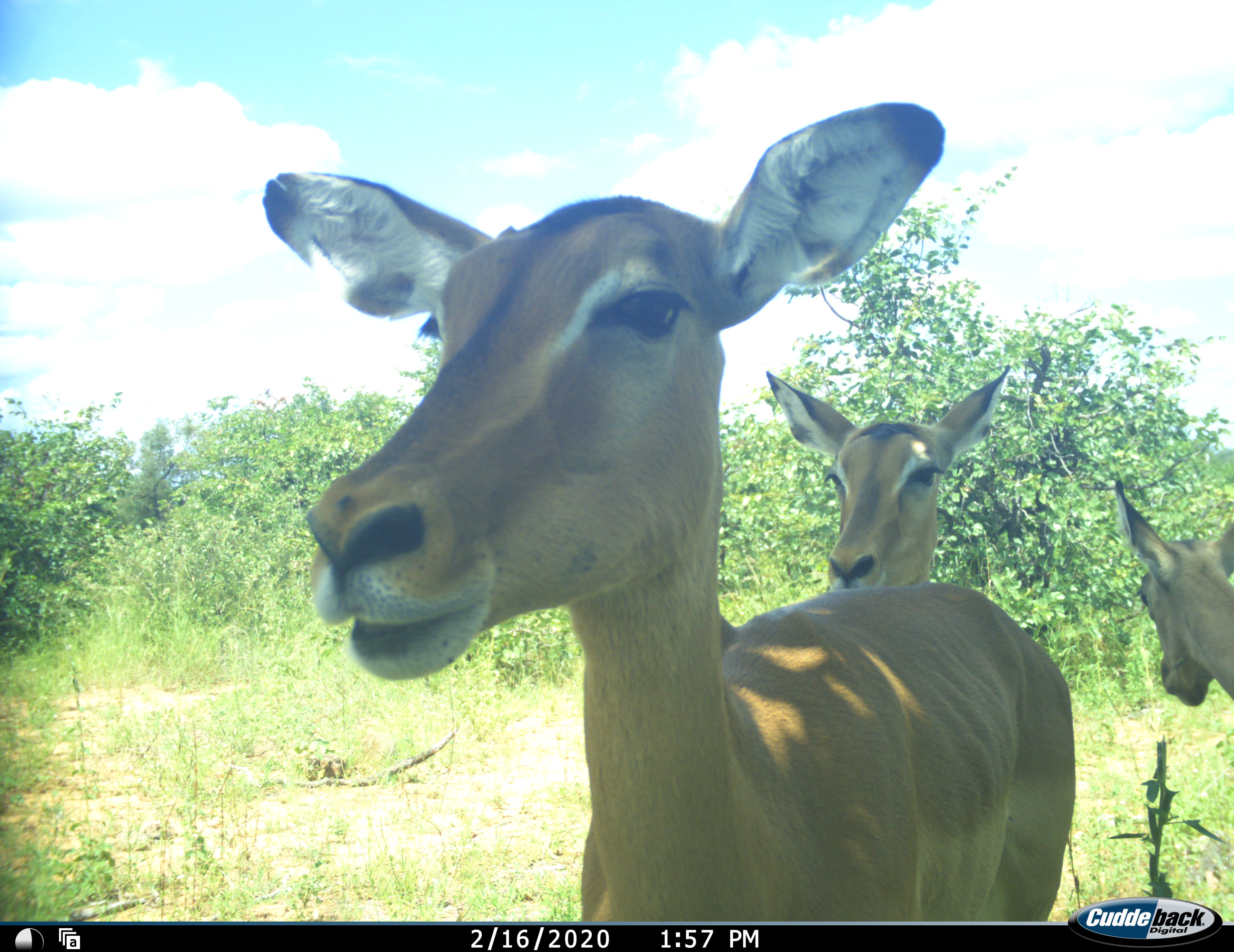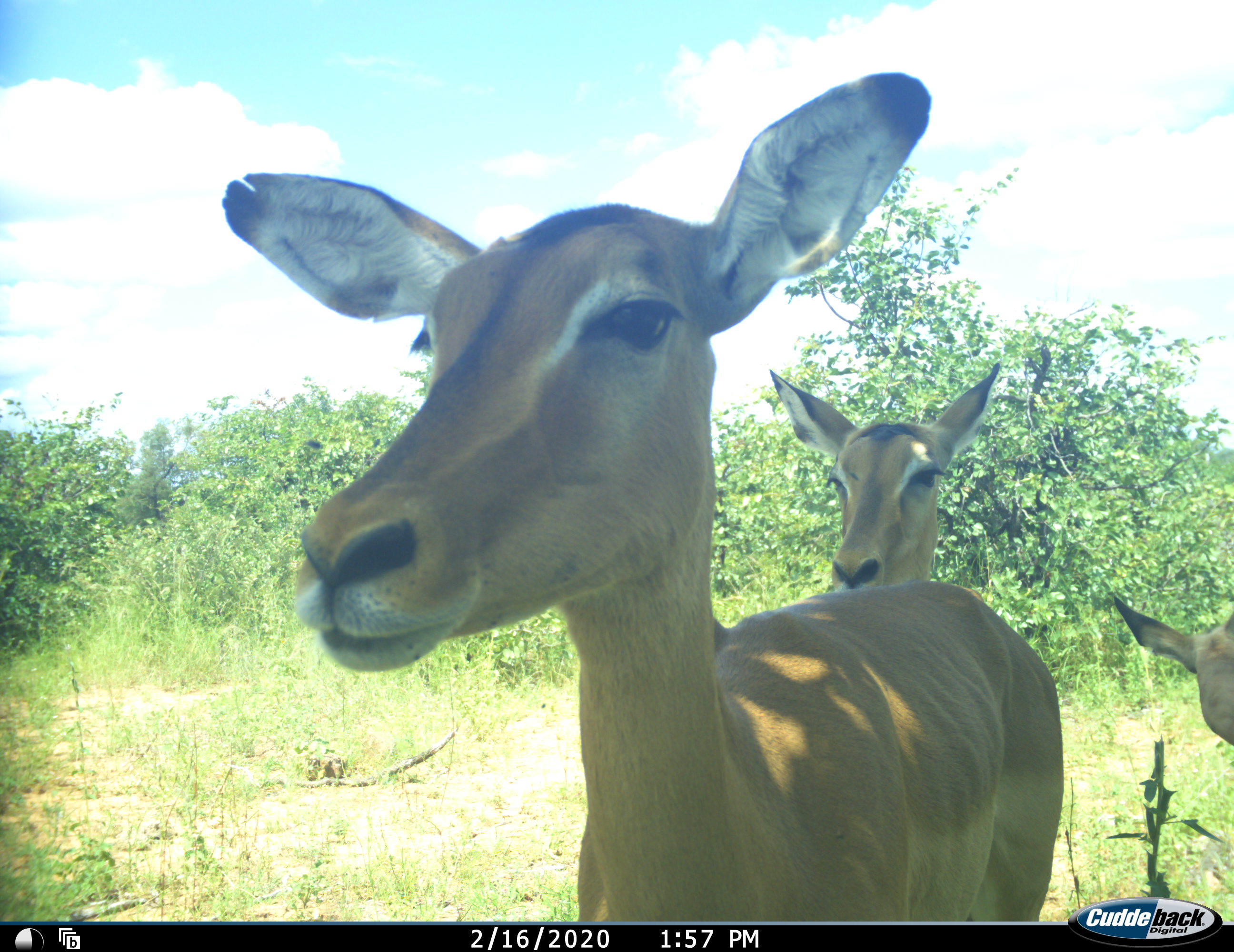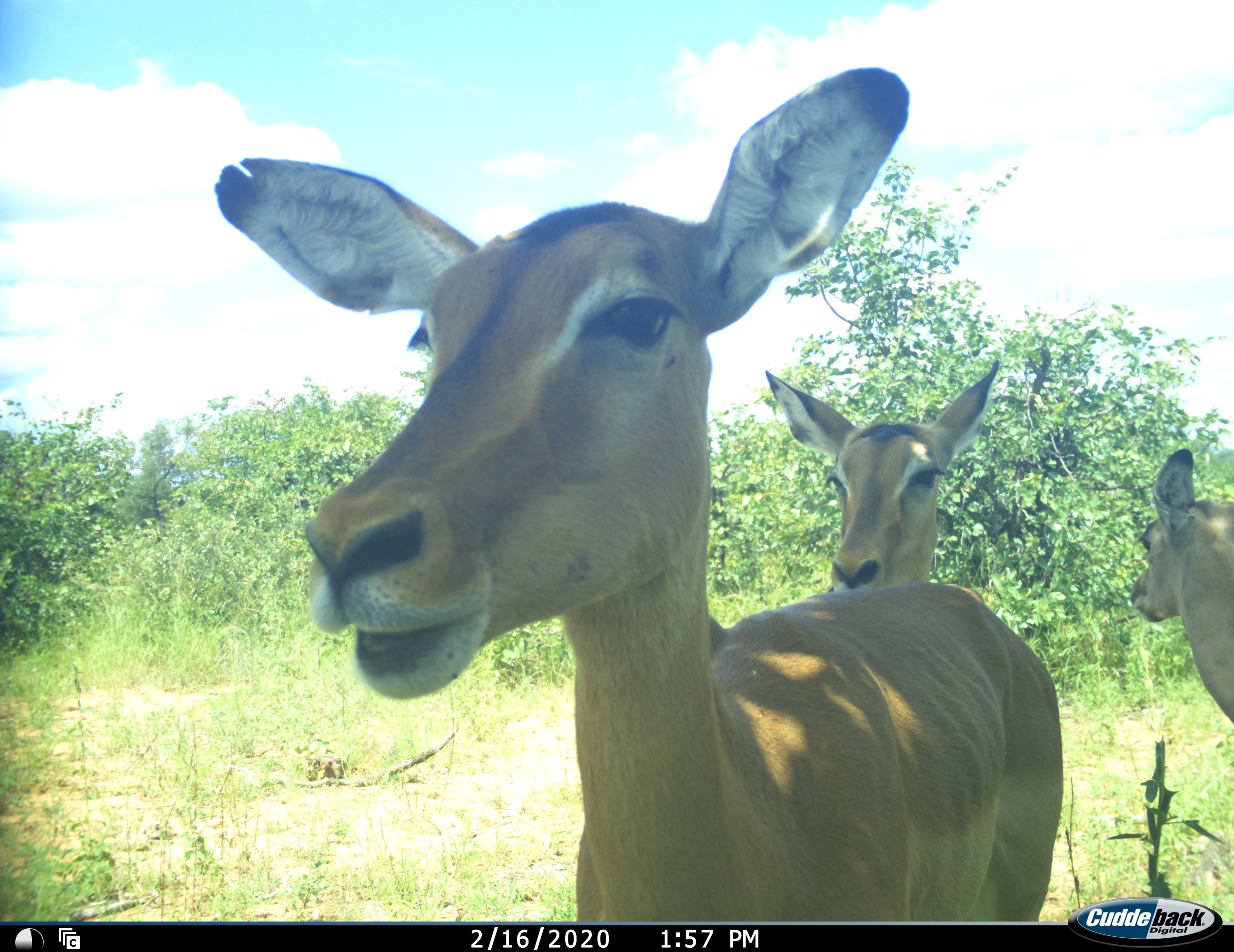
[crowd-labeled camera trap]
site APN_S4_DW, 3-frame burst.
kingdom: Animalia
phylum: Chordata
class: Mammalia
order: Artiodactyla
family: Bovidae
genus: Aepyceros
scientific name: Aepyceros melampus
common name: impala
Impala (Aepyceros melampus), count 3. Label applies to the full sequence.